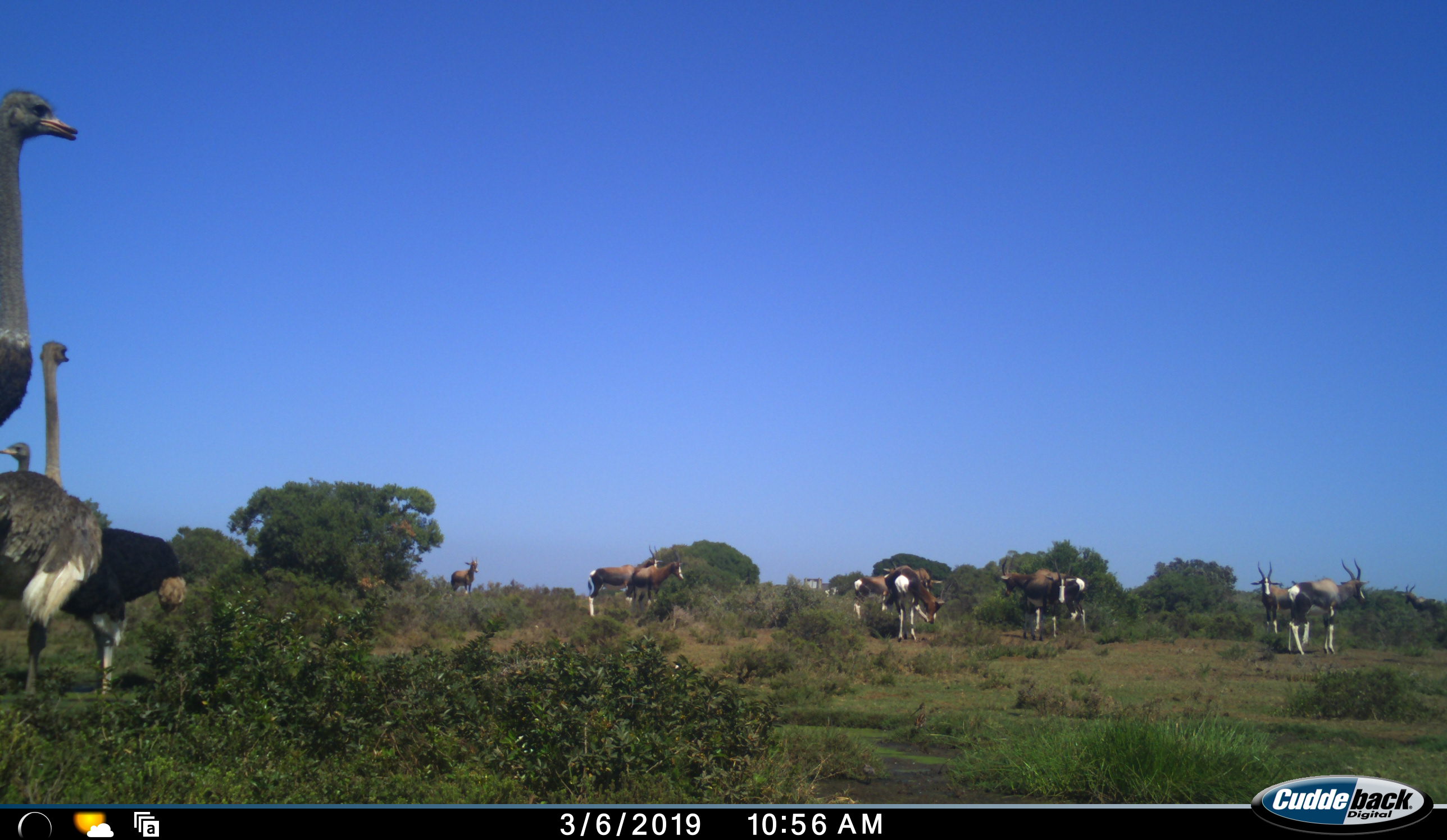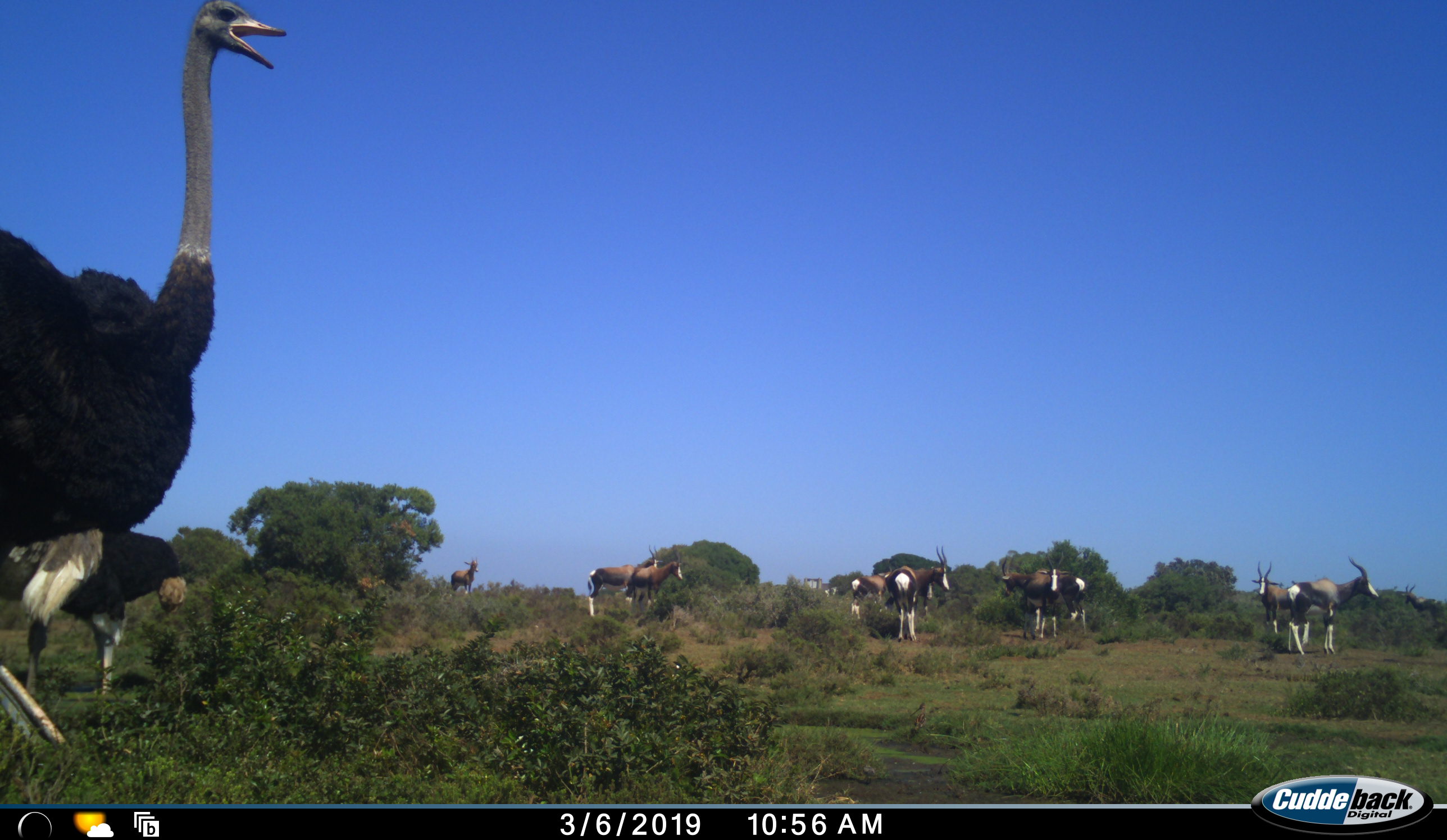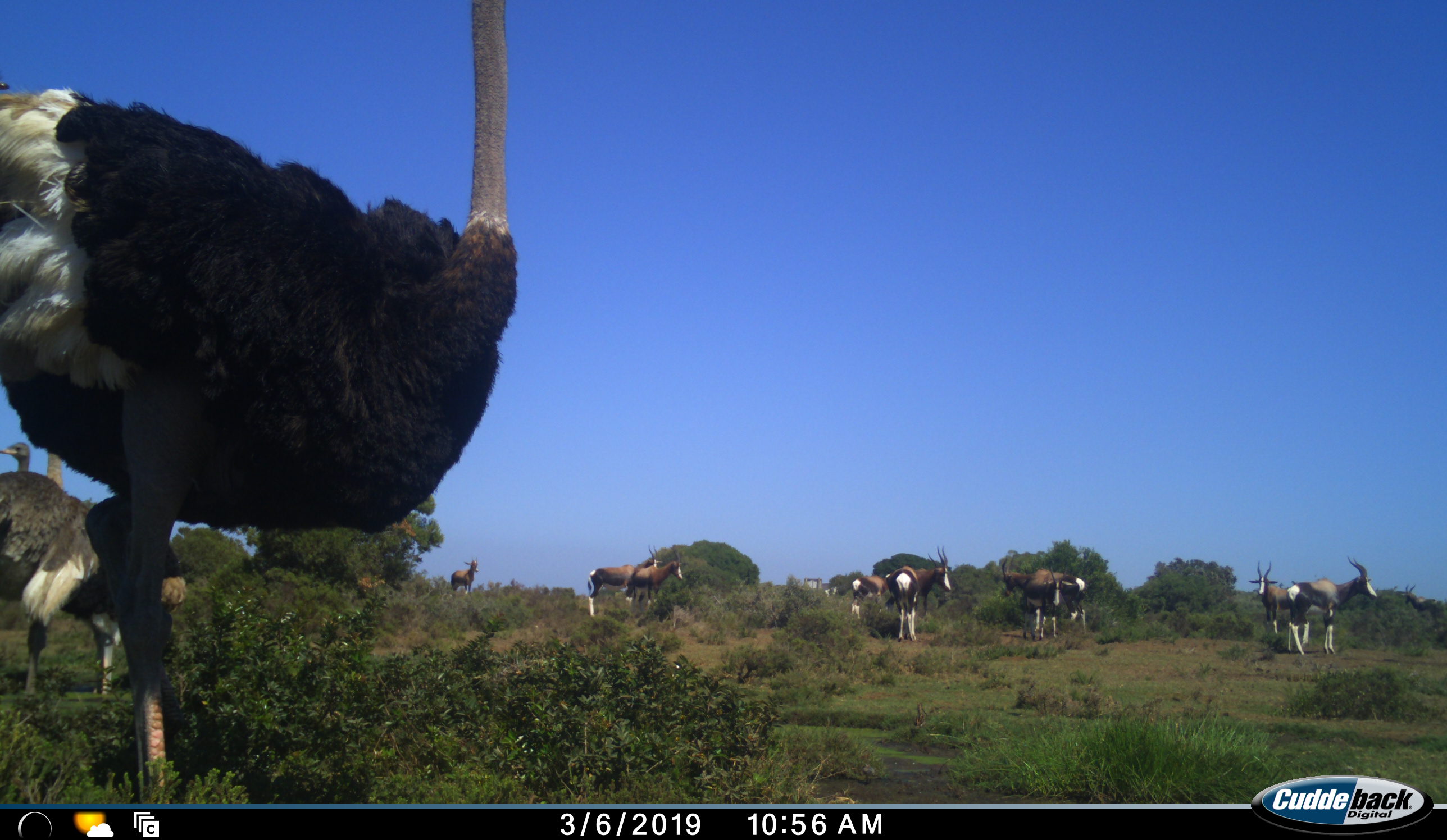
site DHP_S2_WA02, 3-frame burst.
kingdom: Animalia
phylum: Chordata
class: Mammalia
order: Artiodactyla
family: Bovidae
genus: Damaliscus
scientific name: Damaliscus pygargus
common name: bontebok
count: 10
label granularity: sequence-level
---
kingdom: Animalia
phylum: Chordata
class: Aves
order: Struthioniformes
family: Struthionidae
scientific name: Struthionidae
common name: ostrich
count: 3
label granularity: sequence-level